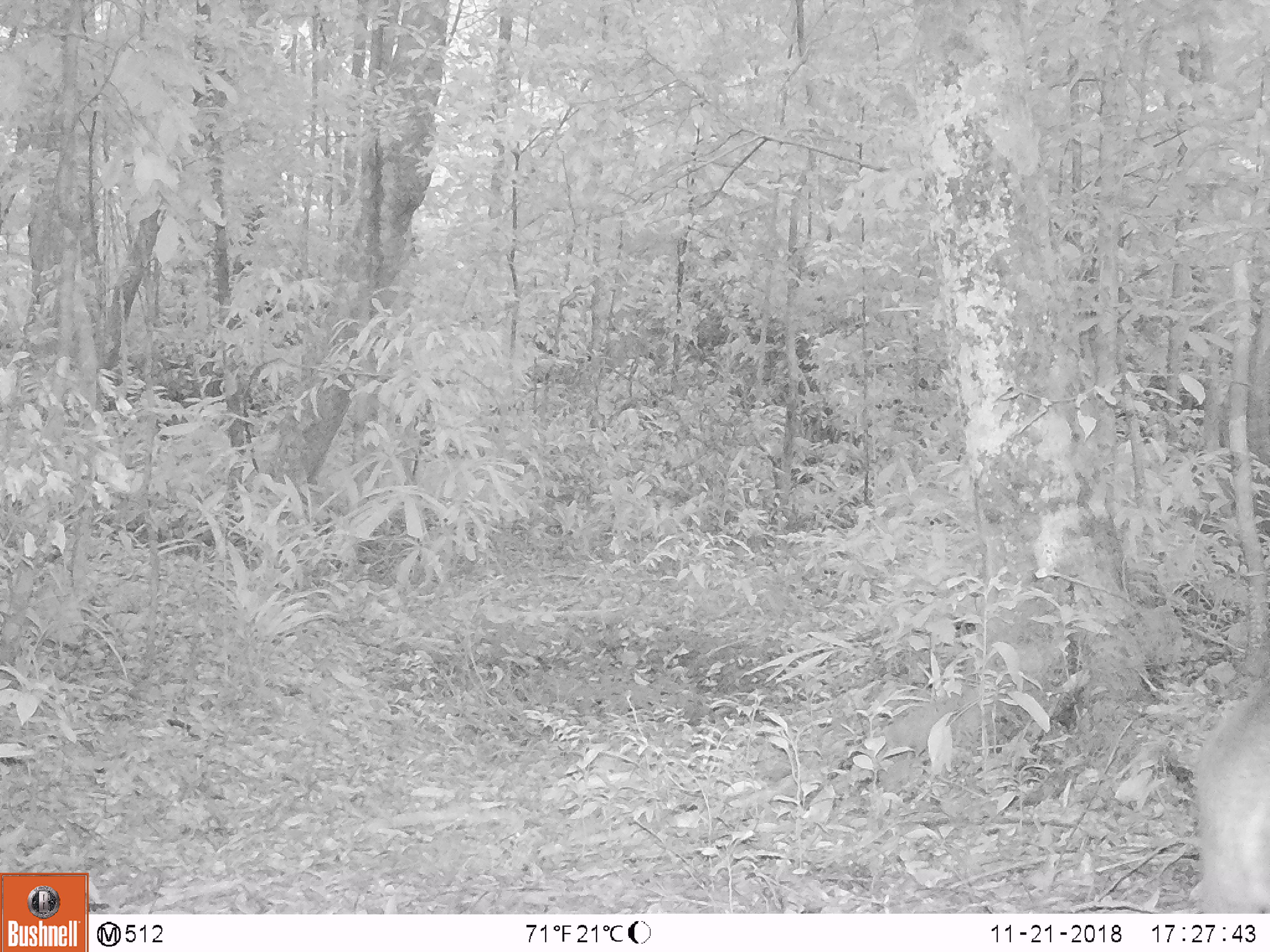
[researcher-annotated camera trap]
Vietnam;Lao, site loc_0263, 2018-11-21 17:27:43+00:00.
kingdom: Animalia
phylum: Chordata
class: Mammalia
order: Artiodactyla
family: Cervidae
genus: Muntiacus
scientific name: Muntiacus vuquangensis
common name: large-antlered muntjac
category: large antlered muntjac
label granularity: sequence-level